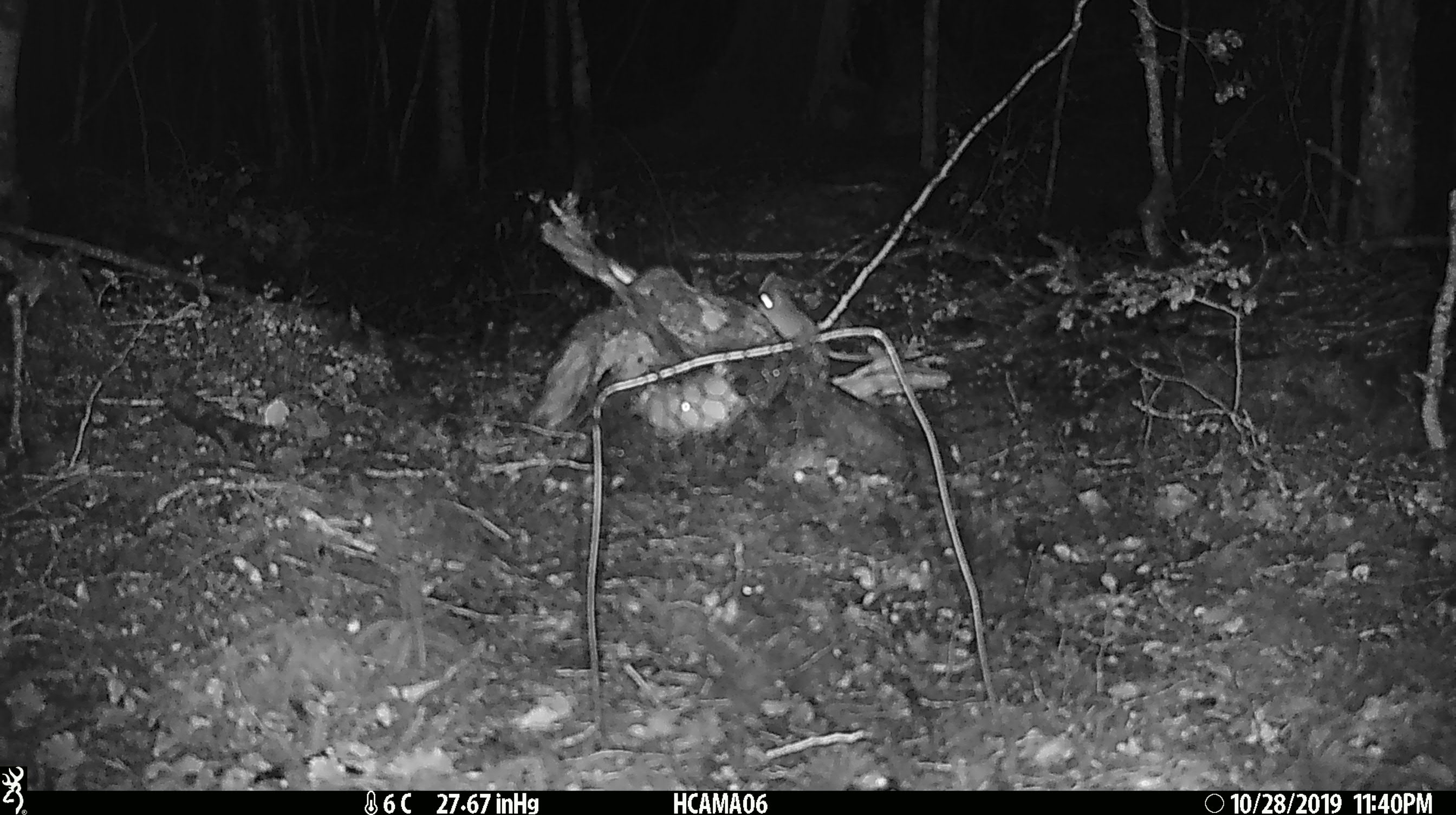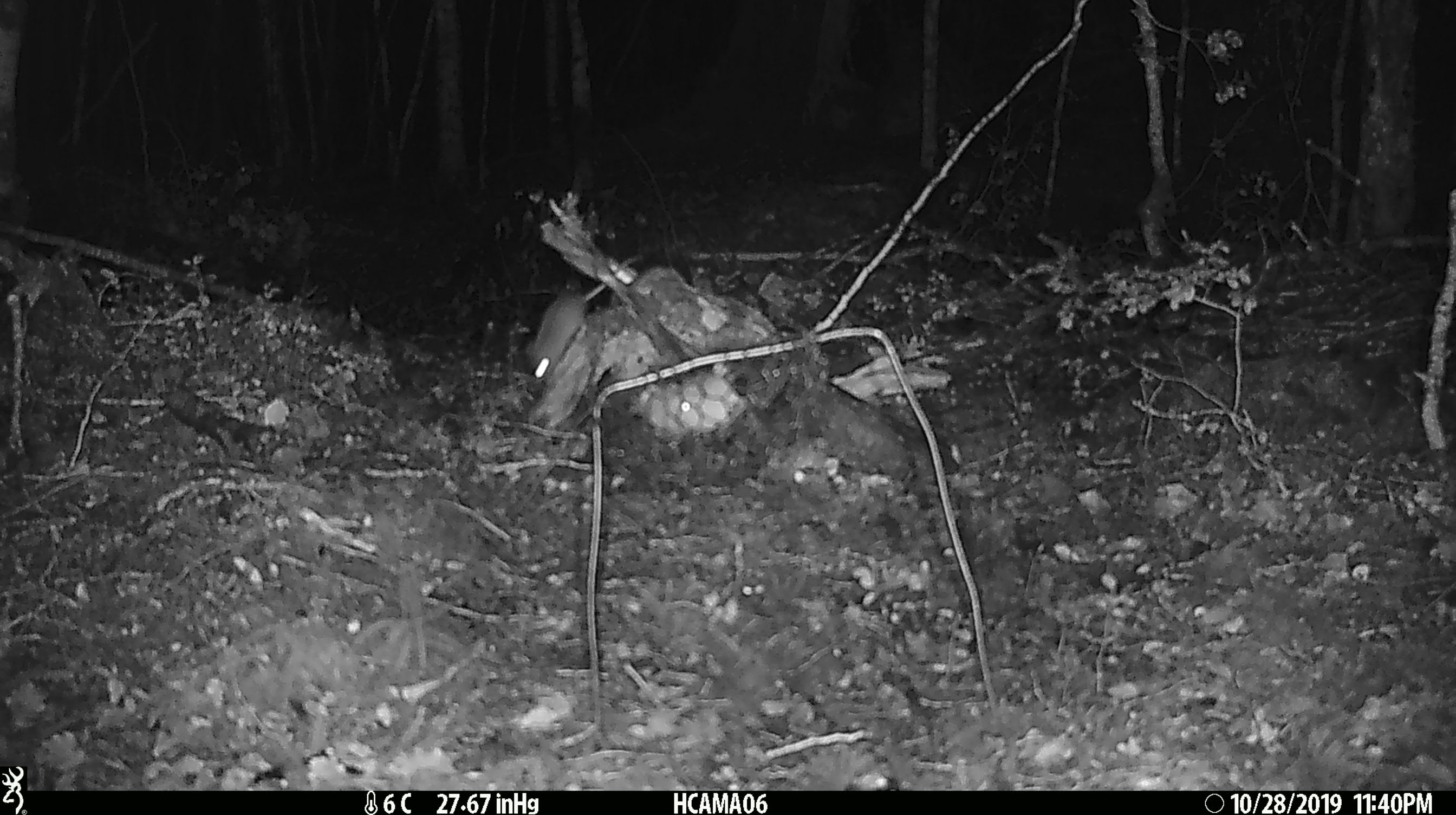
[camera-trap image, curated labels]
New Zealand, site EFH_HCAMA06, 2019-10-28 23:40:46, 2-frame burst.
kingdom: Animalia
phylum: Chordata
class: Mammalia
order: Rodentia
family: Muridae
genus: Mus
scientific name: Mus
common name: mouse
Mouse (Mus).